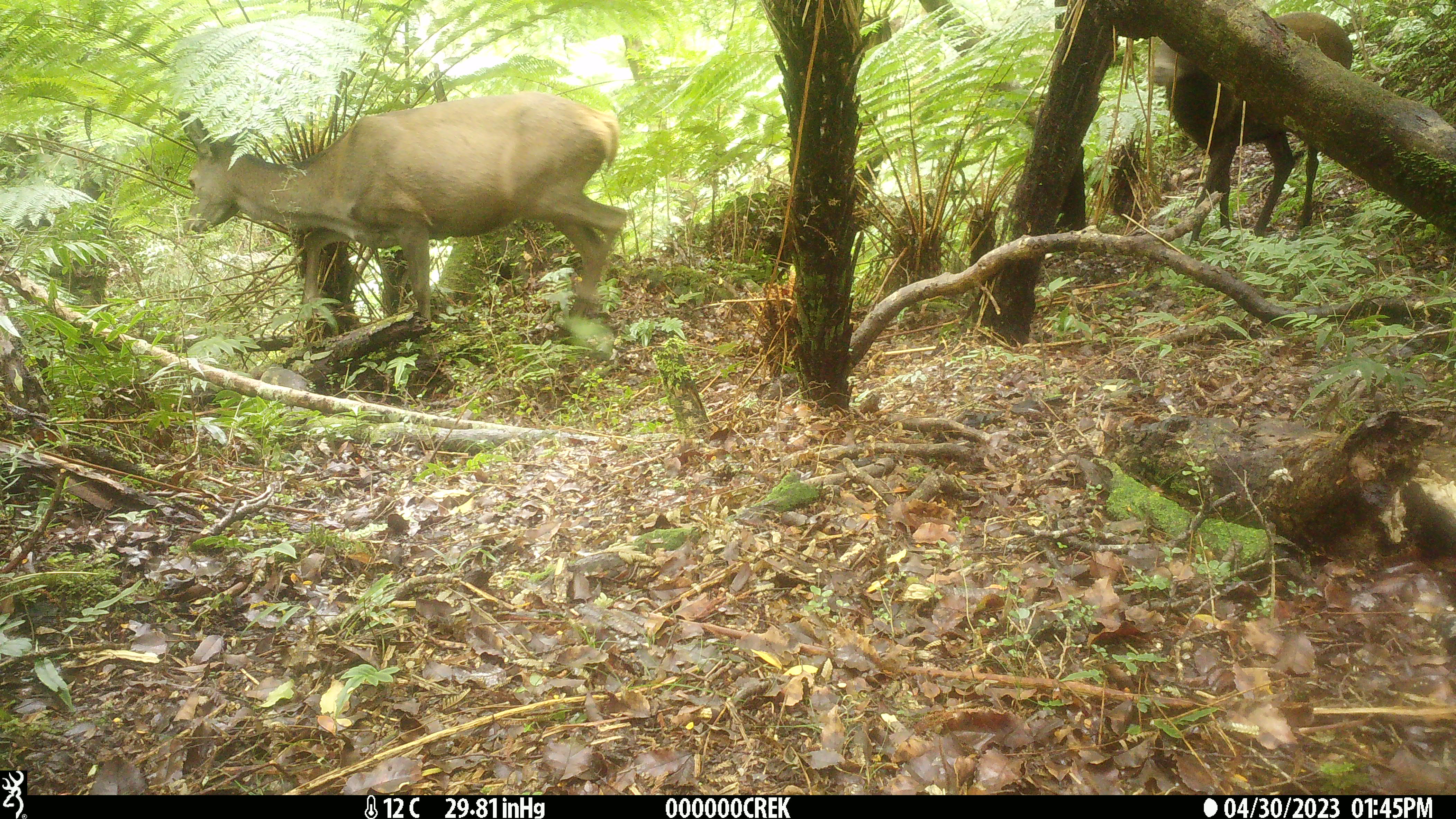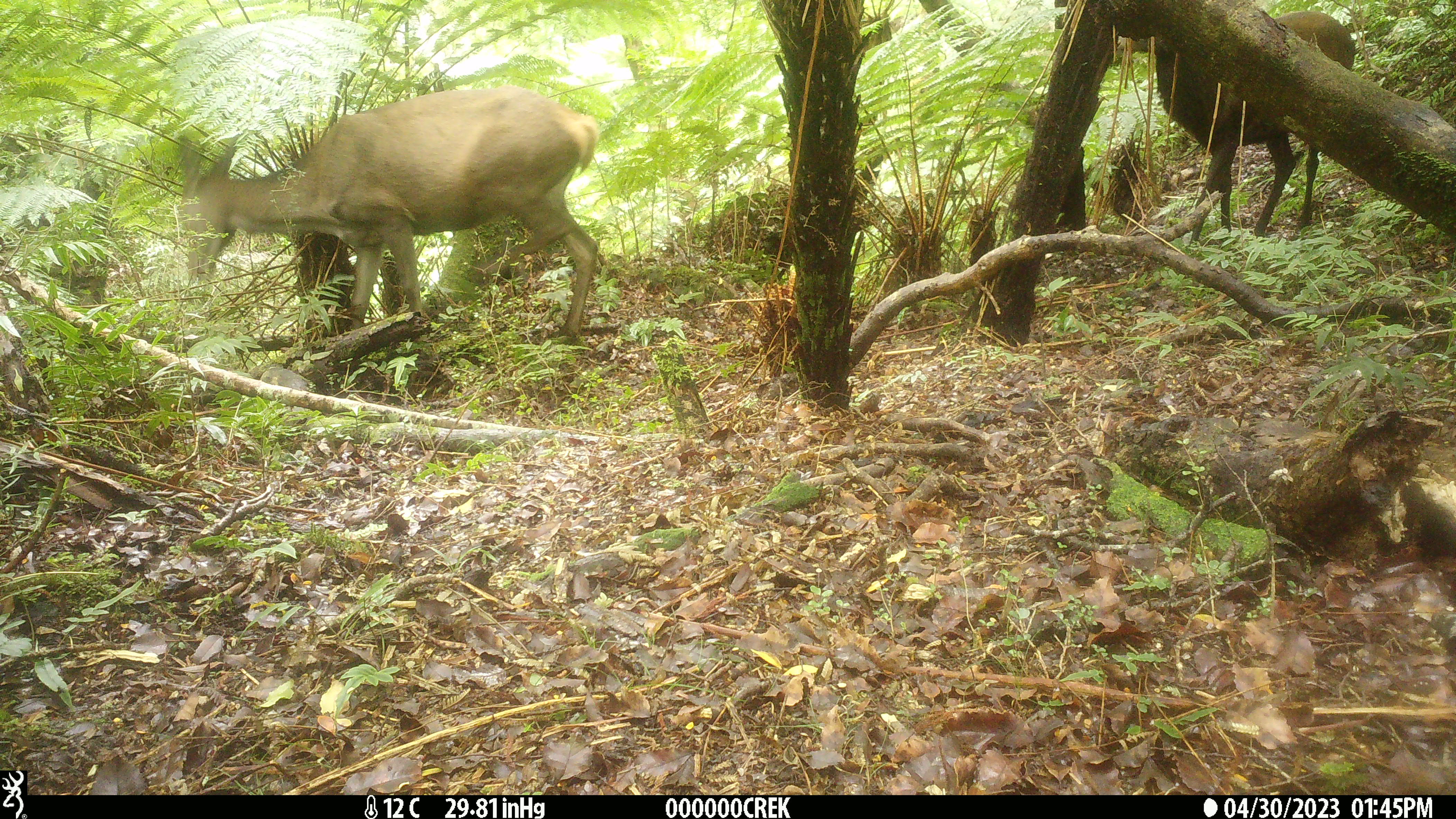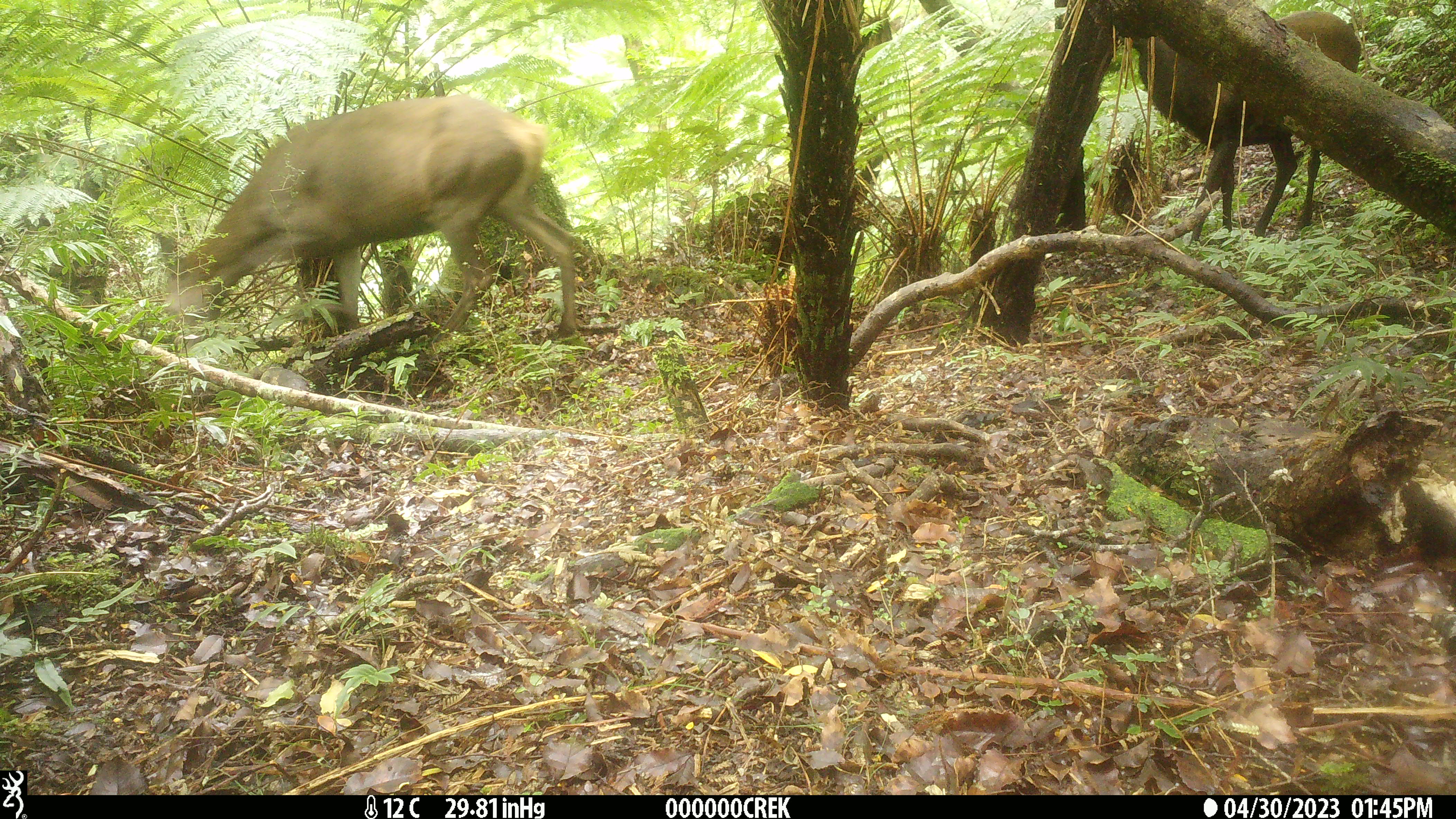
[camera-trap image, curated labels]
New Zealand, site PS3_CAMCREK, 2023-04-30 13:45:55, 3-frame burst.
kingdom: Animalia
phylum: Chordata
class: Mammalia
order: Artiodactyla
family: Cervidae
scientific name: Cervidae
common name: deer